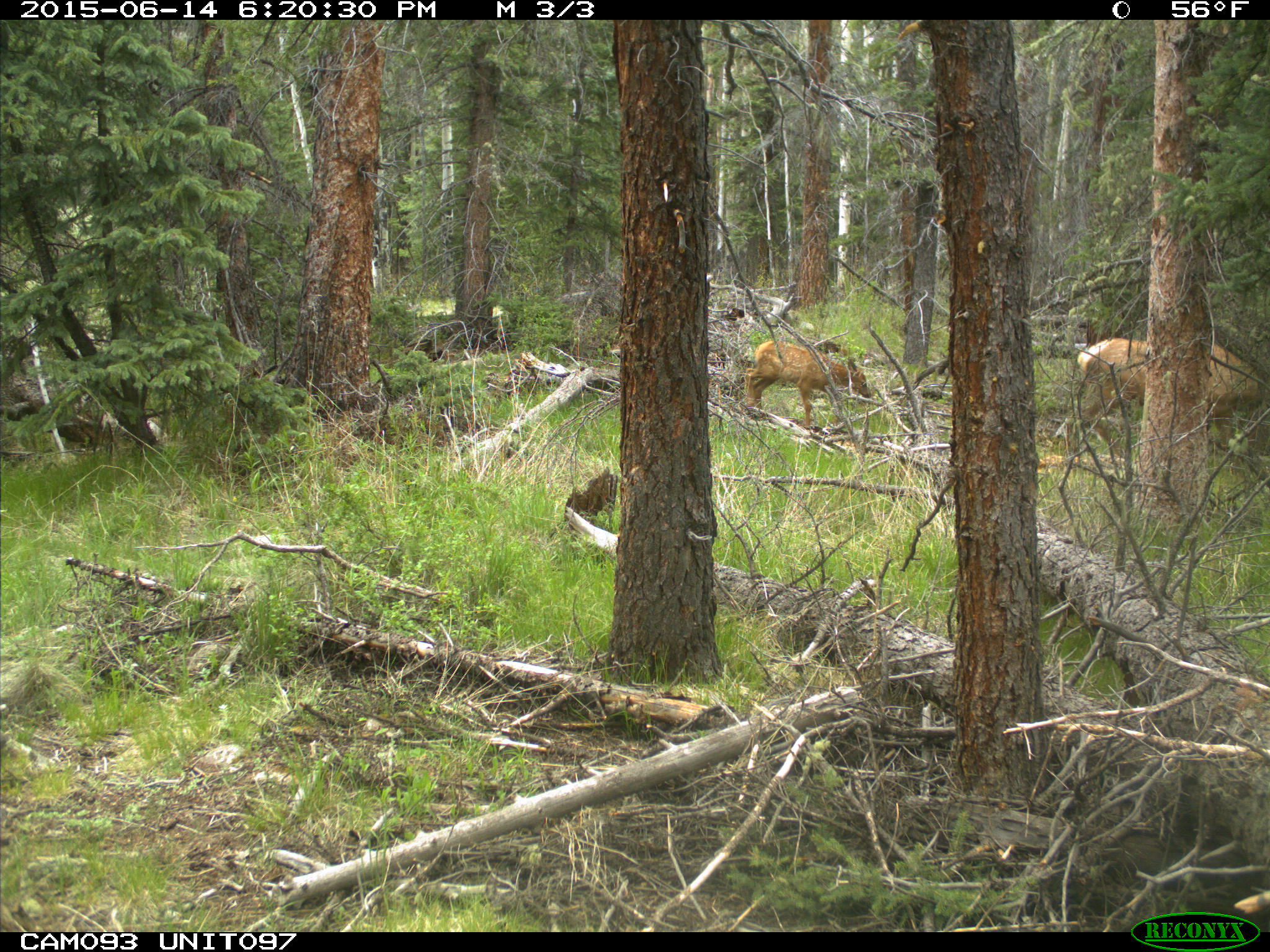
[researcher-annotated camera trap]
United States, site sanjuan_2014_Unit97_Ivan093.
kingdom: Animalia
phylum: Chordata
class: Mammalia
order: Artiodactyla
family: Cervidae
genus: Cervus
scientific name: Cervus elaphus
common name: red deer